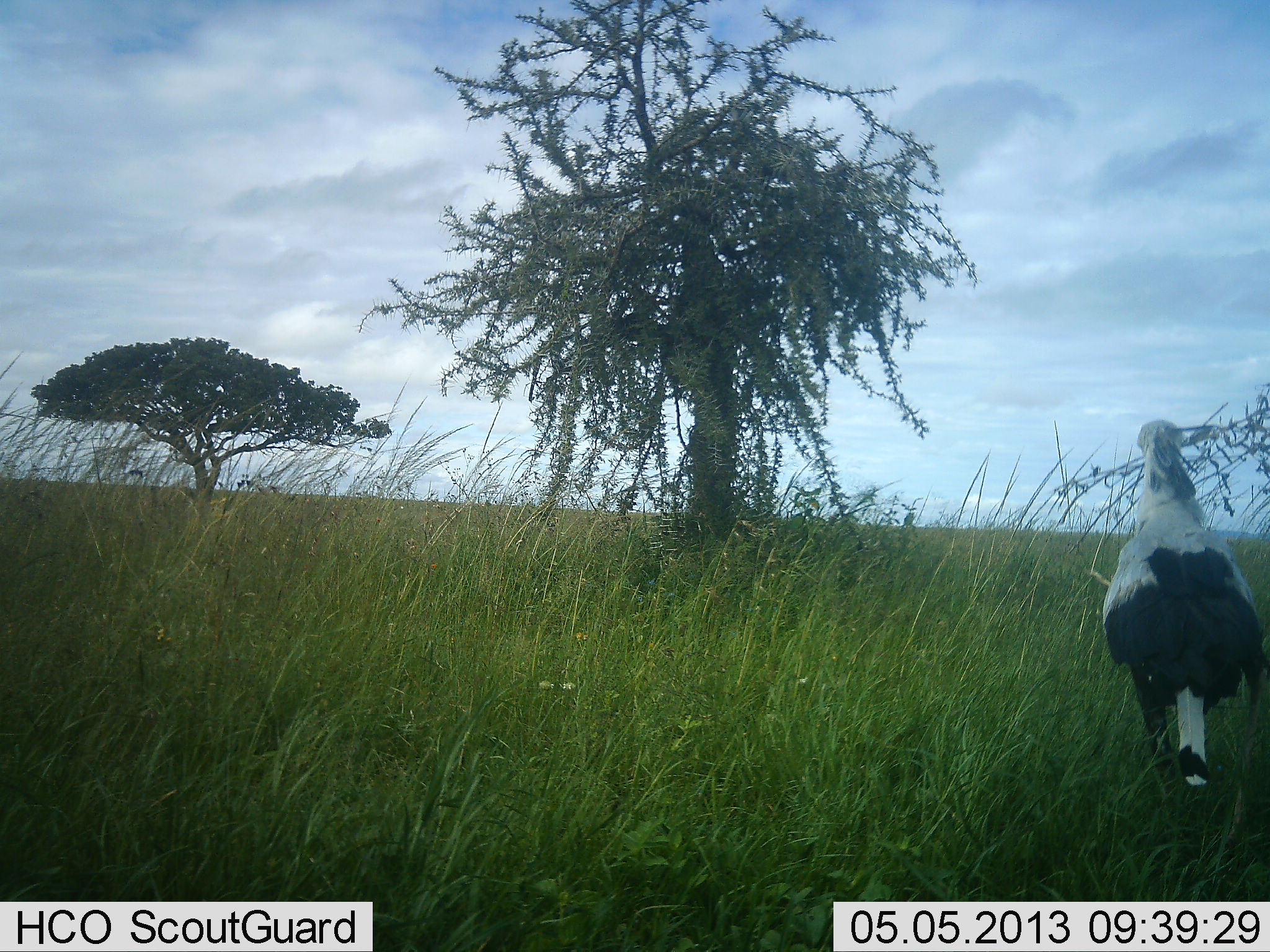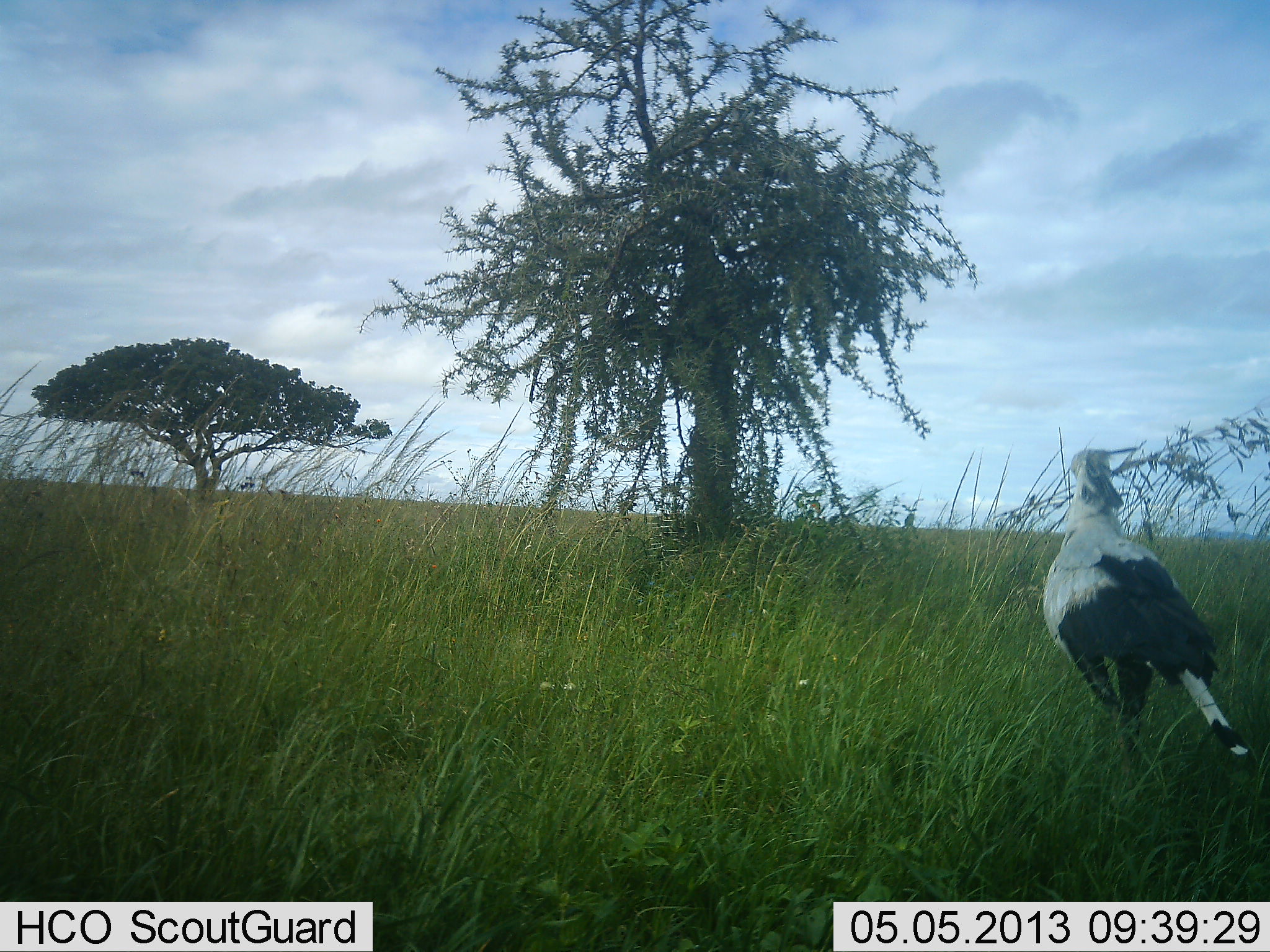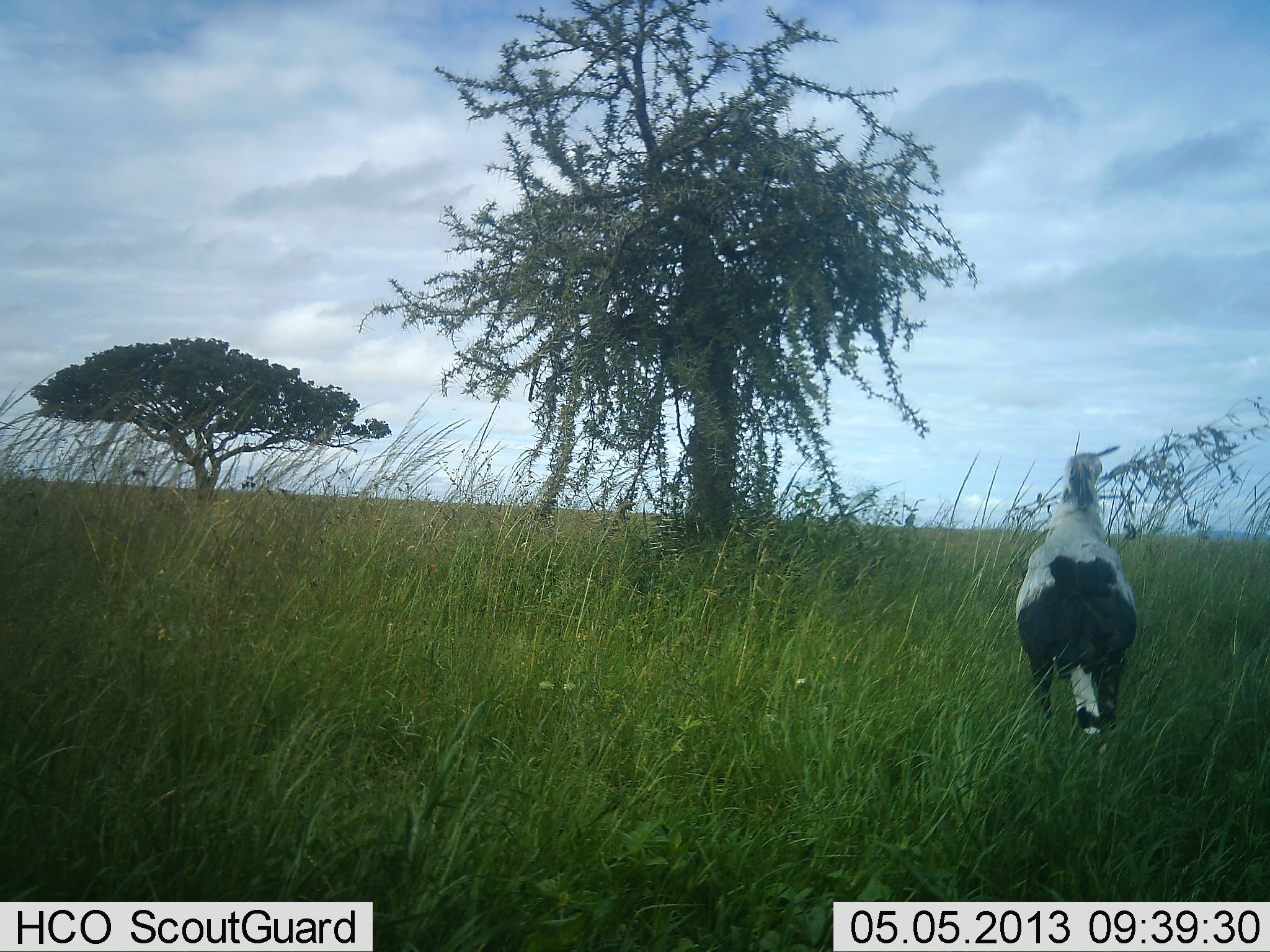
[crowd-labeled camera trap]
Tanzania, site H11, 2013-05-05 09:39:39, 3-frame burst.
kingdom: Animalia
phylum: Chordata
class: Aves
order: Accipitriformes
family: Sagittariidae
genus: Sagittarius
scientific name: Sagittarius serpentarius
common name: secretary bird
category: secretarybird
Secretarybird (secretary bird) (Sagittarius serpentarius), count 1. Behavior (volunteer vote fractions): standing 20%, resting 0%, moving 90%, interacting 10%. Young present (vote fraction): 0%. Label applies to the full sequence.